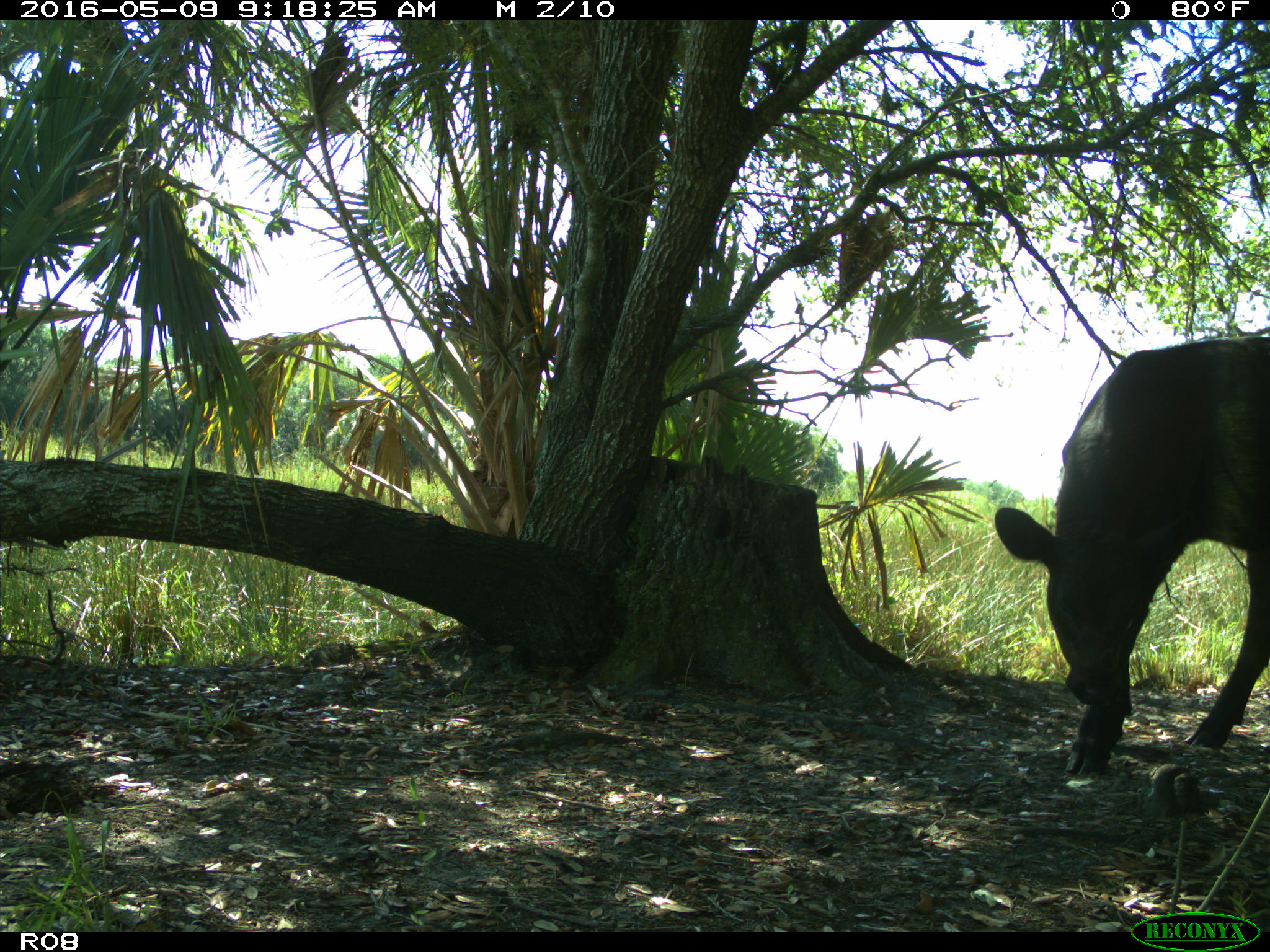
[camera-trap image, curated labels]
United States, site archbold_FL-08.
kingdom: Animalia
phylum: Chordata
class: Mammalia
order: Artiodactyla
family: Bovidae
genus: Bos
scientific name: Bos taurus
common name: domestic cow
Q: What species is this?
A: Bos taurus (domestic cow).